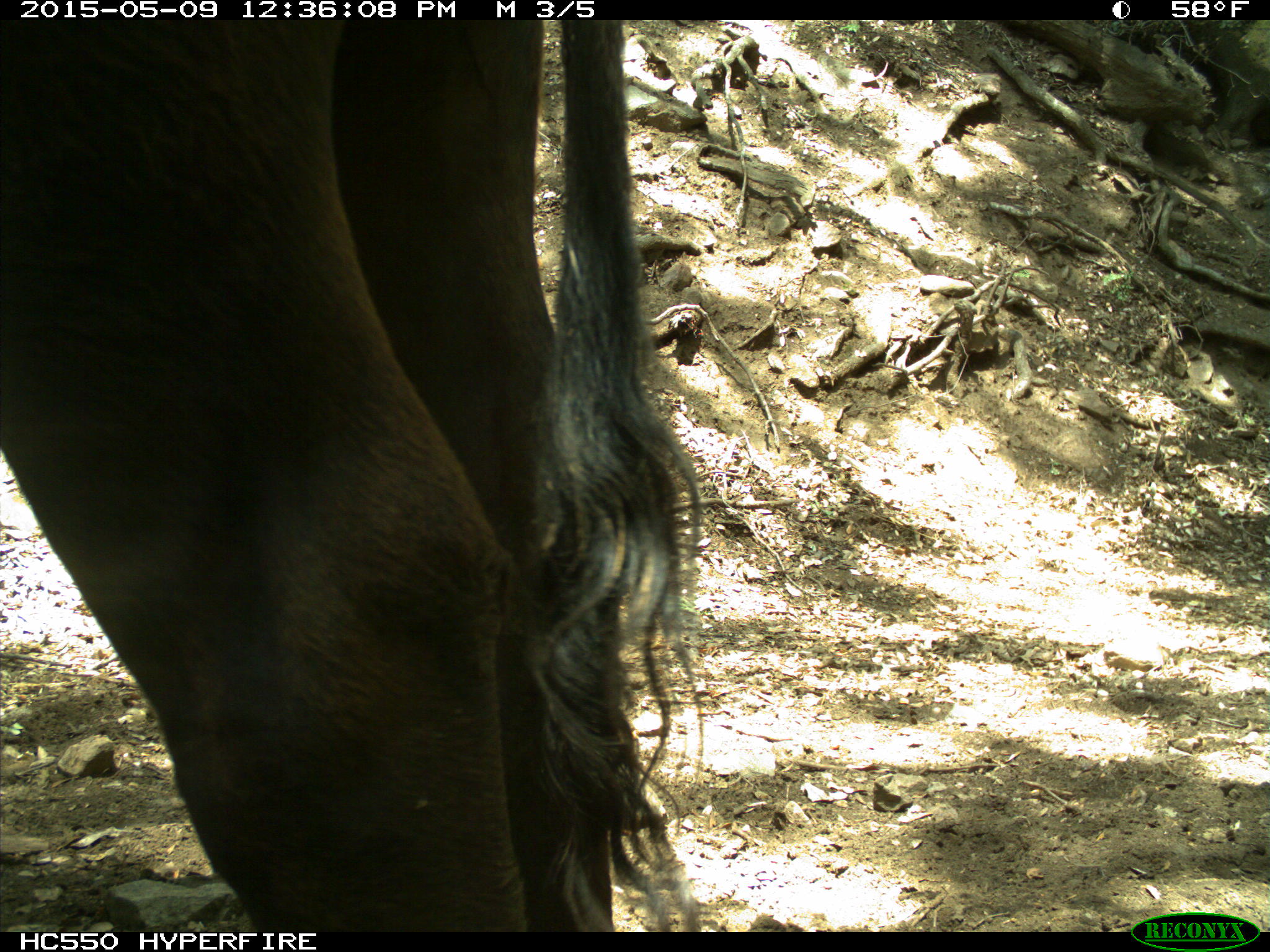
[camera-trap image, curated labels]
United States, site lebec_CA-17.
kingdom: Animalia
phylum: Chordata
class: Mammalia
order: Artiodactyla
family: Bovidae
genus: Bos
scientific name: Bos taurus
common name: domestic cow